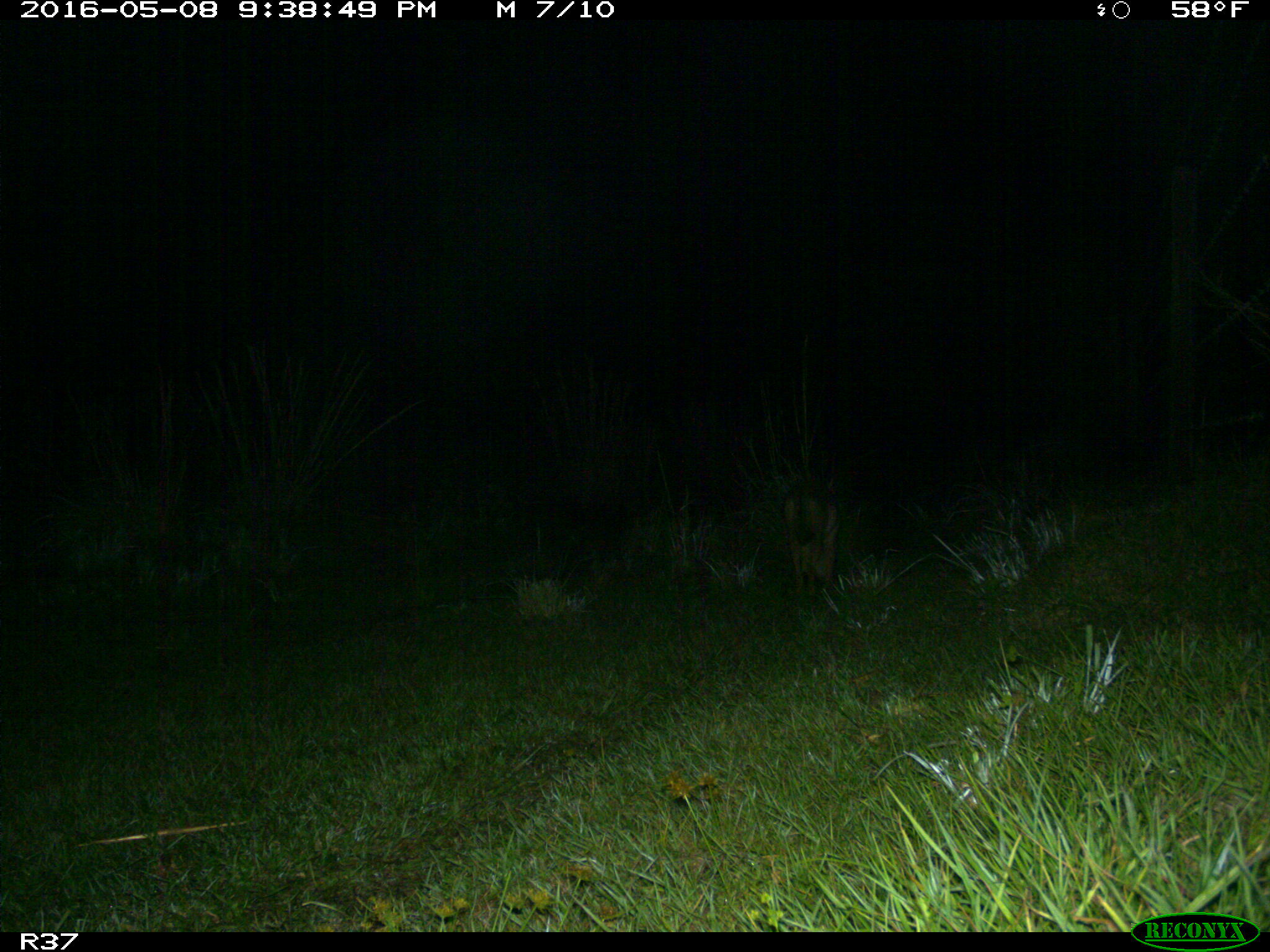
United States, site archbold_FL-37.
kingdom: Animalia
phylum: Chordata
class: Mammalia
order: Carnivora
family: Canidae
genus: Canis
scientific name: Canis latrans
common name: coyote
Canis latrans (coyote).